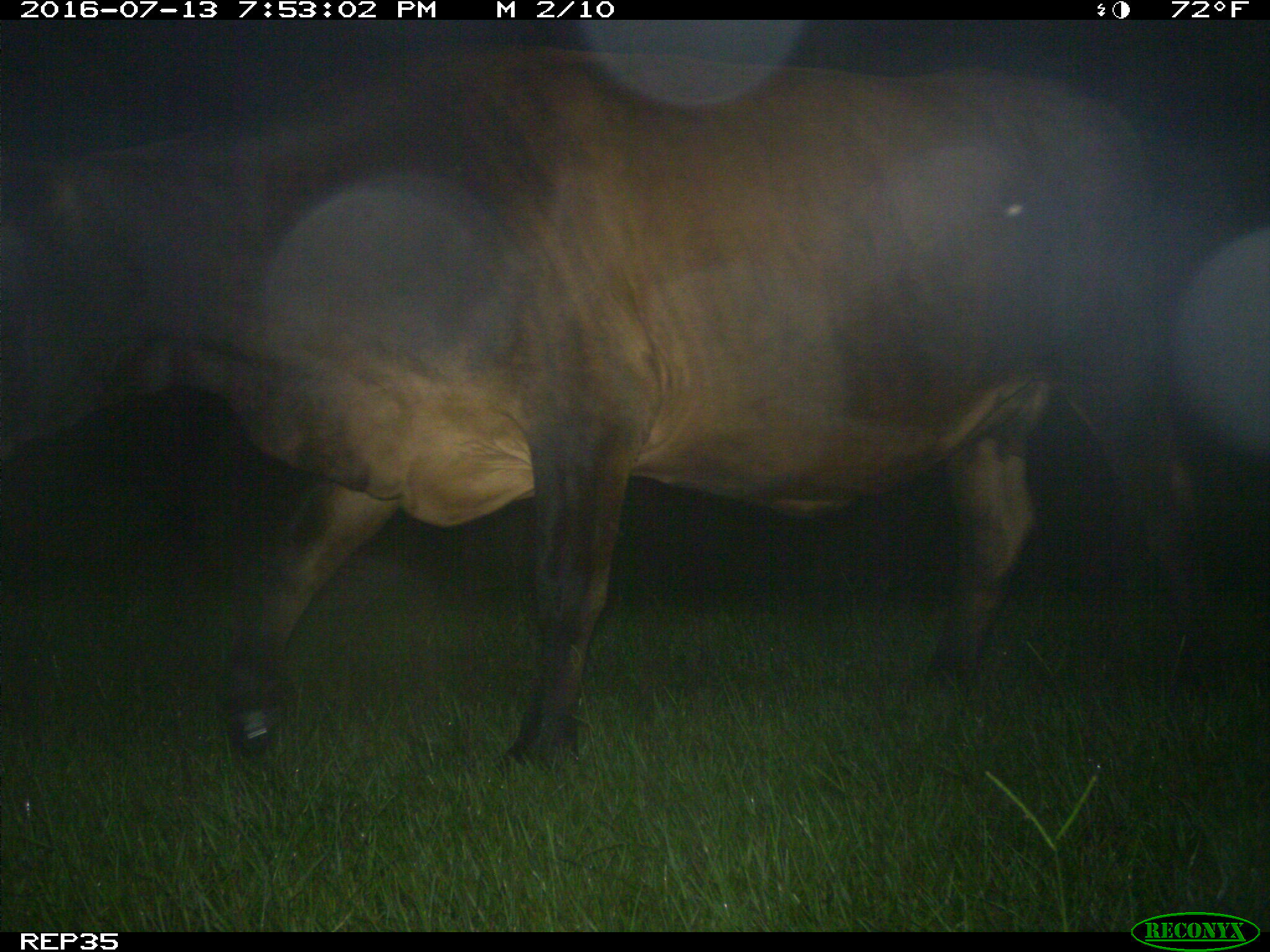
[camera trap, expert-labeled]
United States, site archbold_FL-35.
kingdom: Animalia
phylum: Chordata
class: Mammalia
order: Artiodactyla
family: Bovidae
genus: Bos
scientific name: Bos taurus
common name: domestic cow